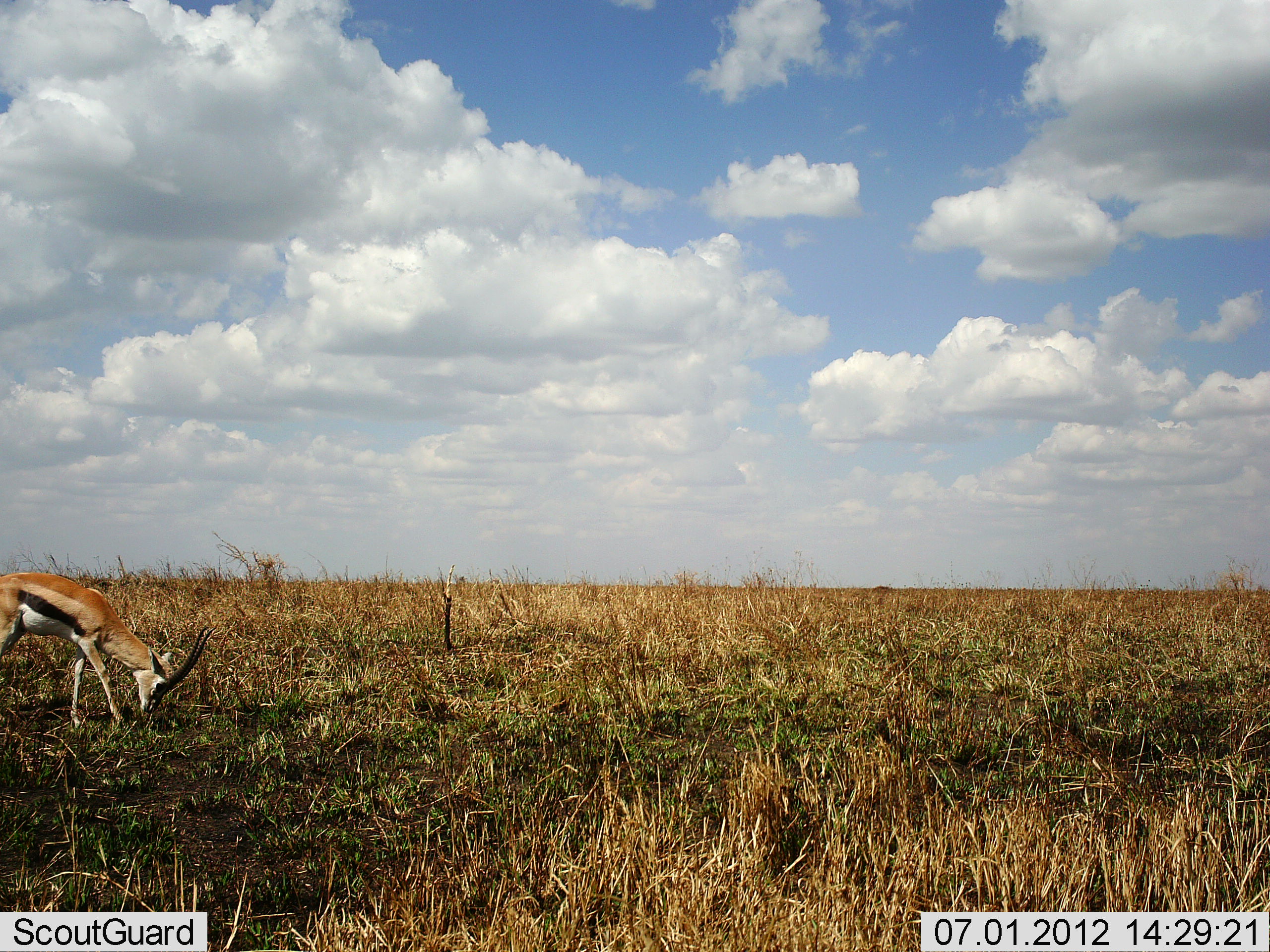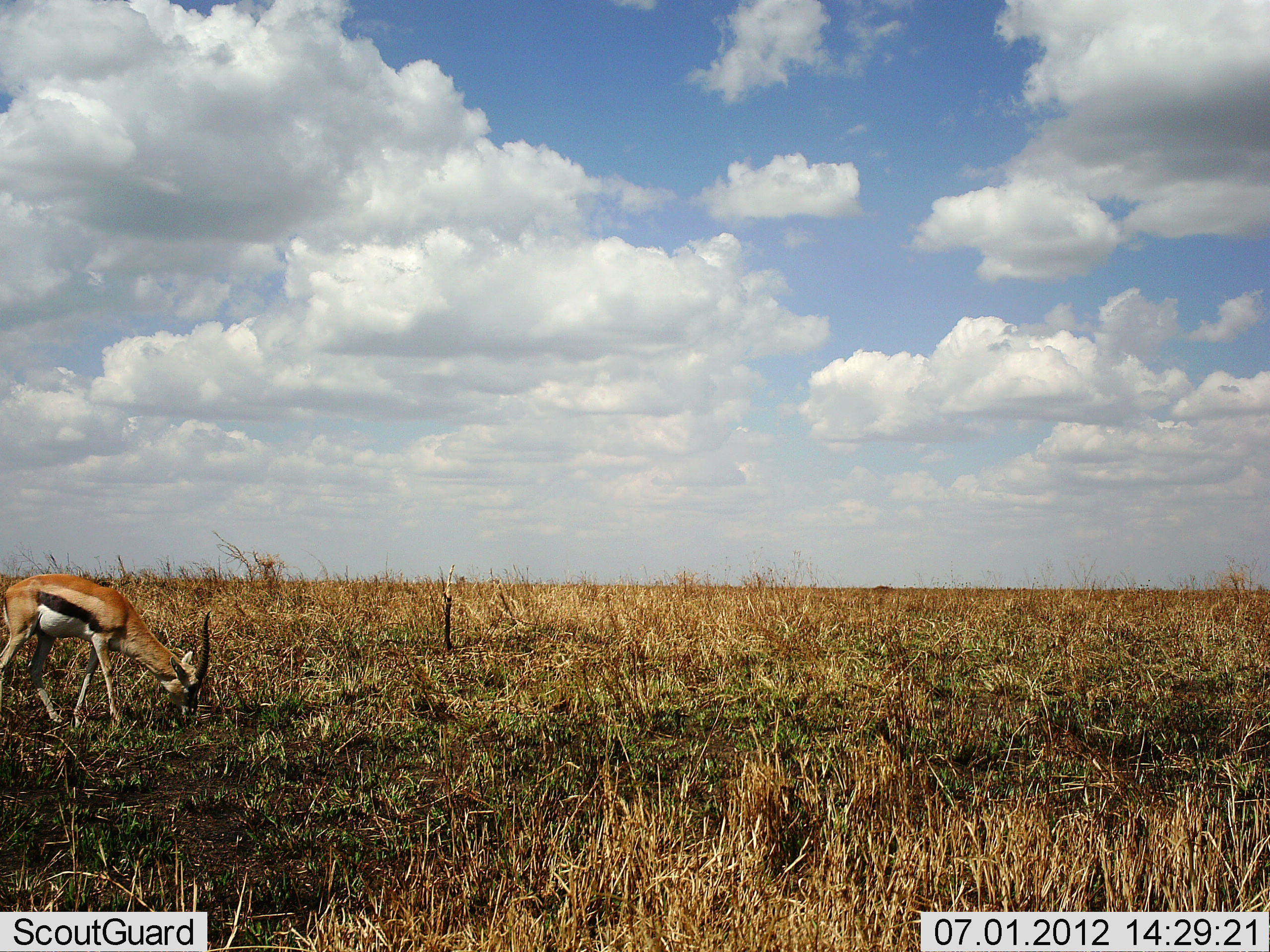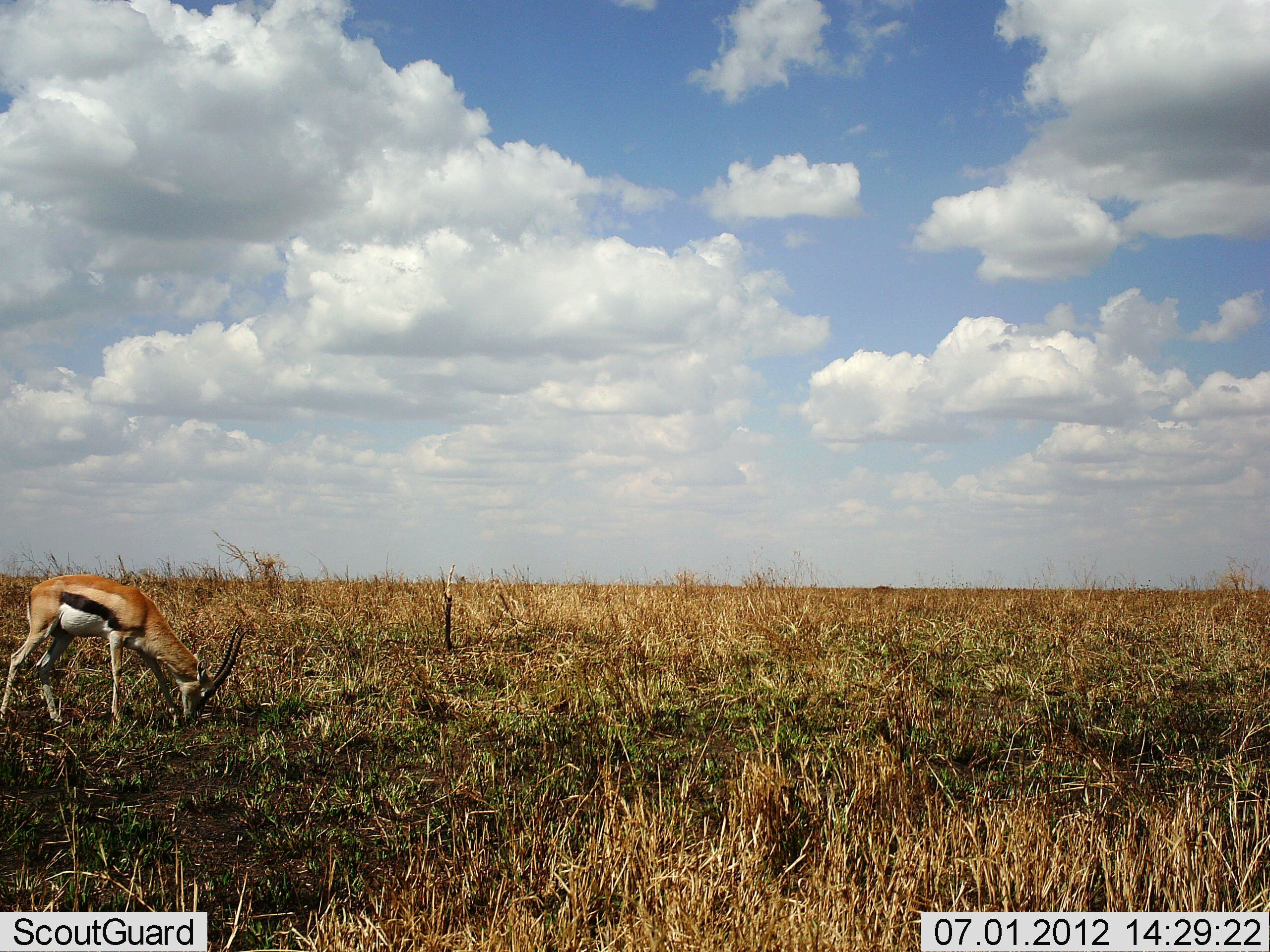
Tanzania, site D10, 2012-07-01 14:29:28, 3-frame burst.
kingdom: Animalia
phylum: Chordata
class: Mammalia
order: Artiodactyla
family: Bovidae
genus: Eudorcas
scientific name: Eudorcas thomsonii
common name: thomson's gazelle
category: gazellethomsons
Gazellethomsons (thomson's gazelle) (Eudorcas thomsonii), count 1. Behavior (volunteer vote fractions): standing 0%, resting 0%, moving 0%, interacting 0%. Young present (vote fraction): 0%. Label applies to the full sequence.